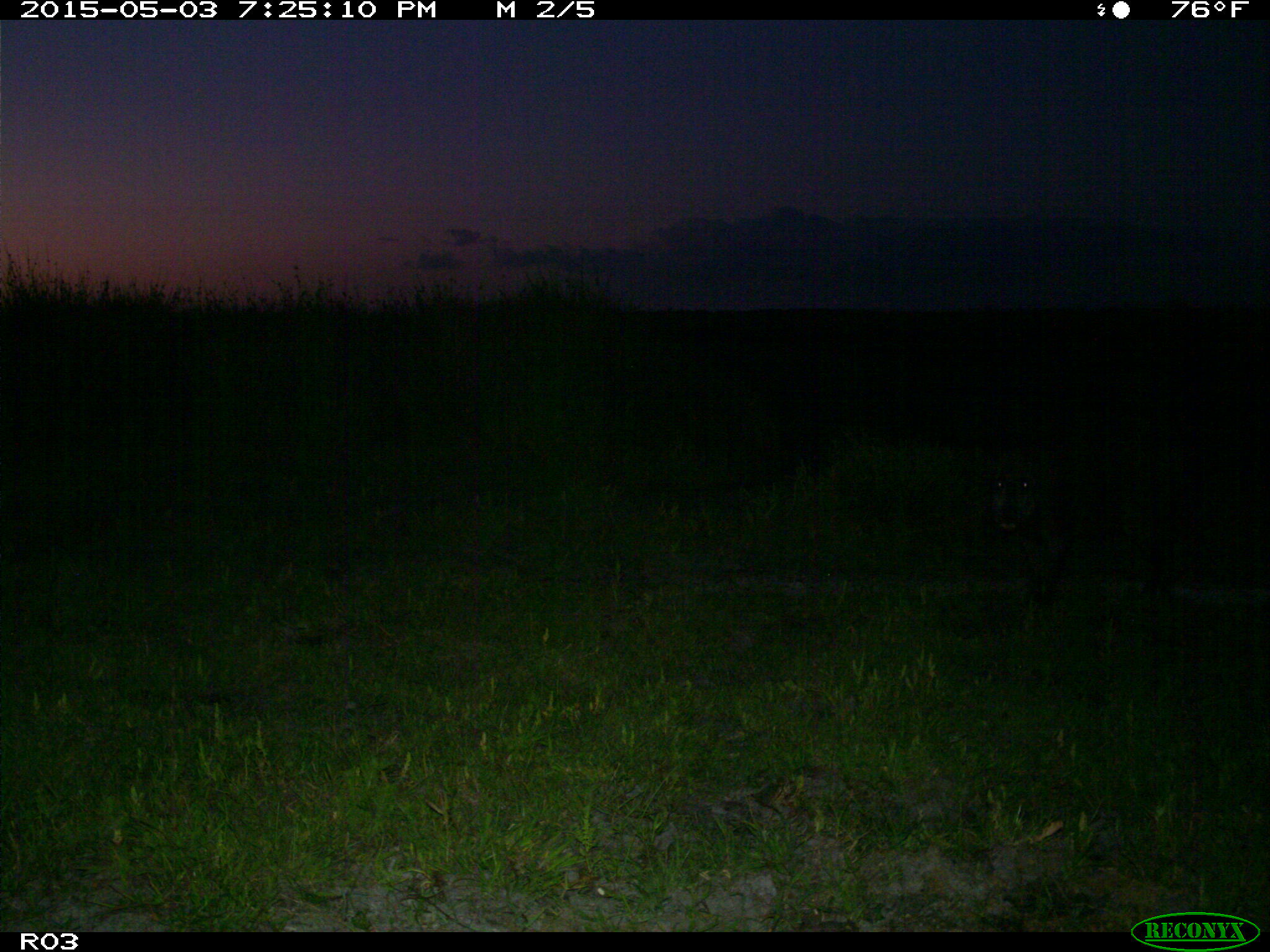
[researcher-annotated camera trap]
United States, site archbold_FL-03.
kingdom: Animalia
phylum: Chordata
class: Mammalia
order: Artiodactyla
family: Suidae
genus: Sus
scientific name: Sus scrofa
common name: wild boar